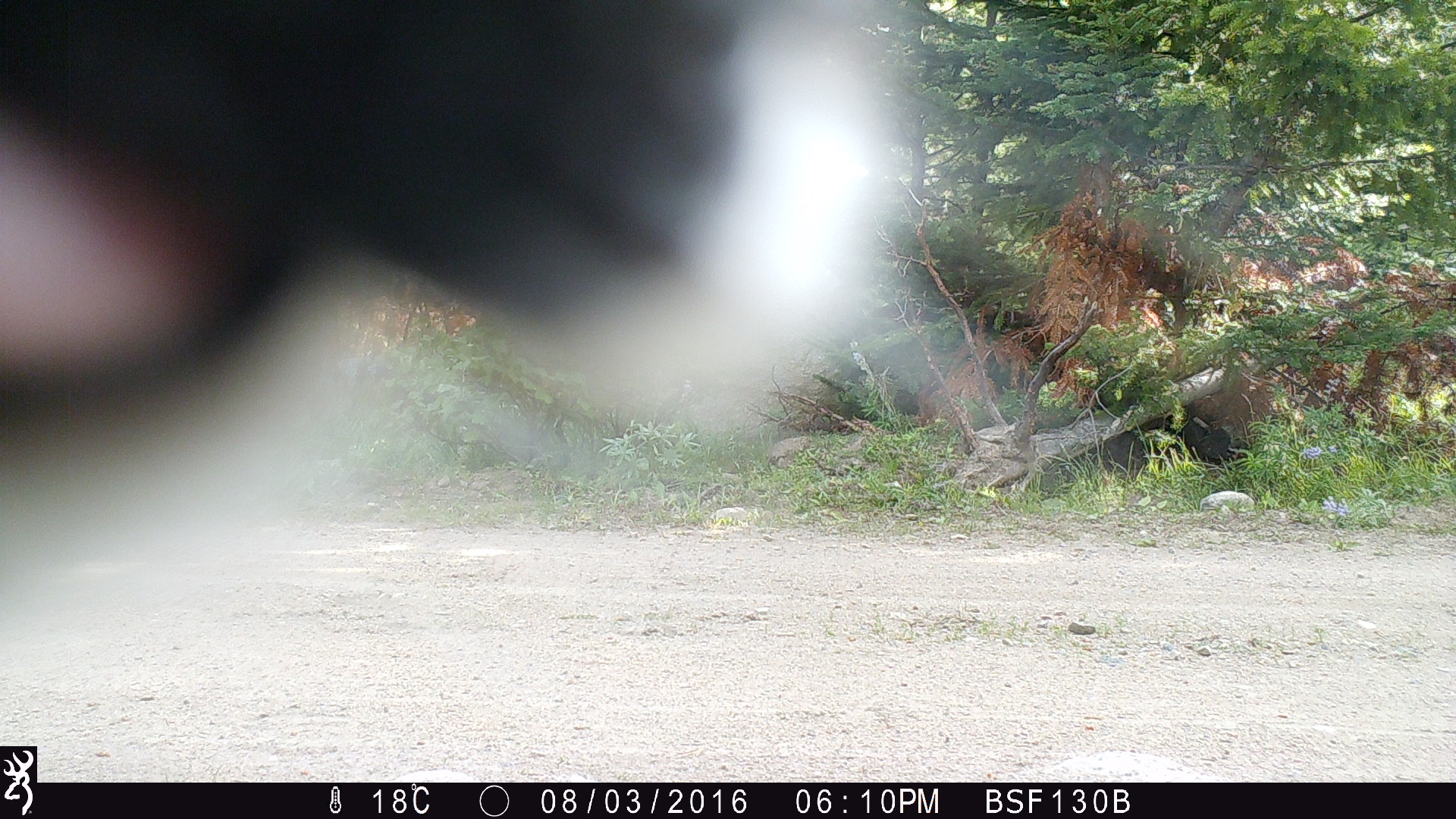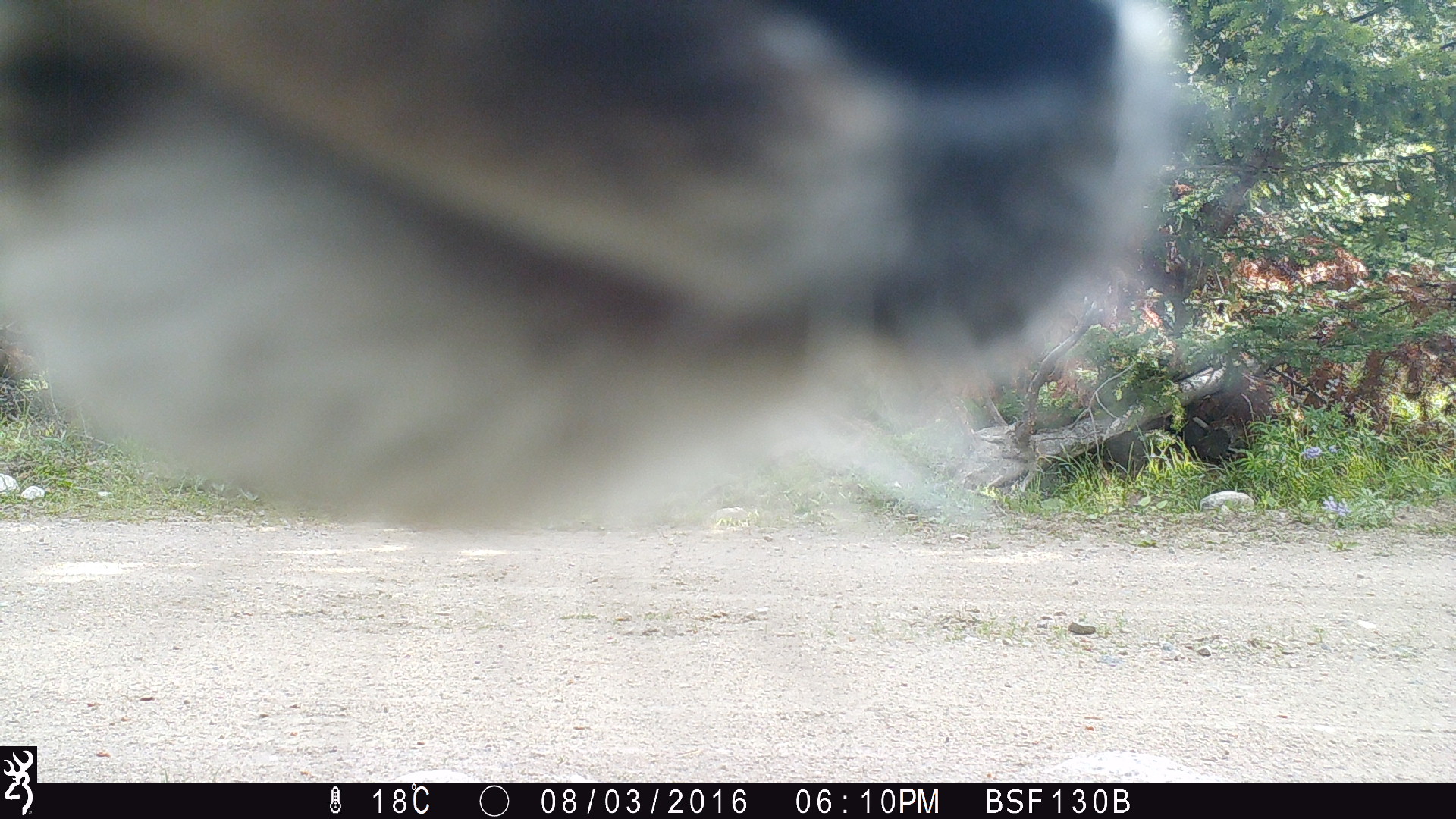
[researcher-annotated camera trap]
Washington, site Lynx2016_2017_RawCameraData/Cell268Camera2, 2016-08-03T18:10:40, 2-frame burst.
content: unidentified animal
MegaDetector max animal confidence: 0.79